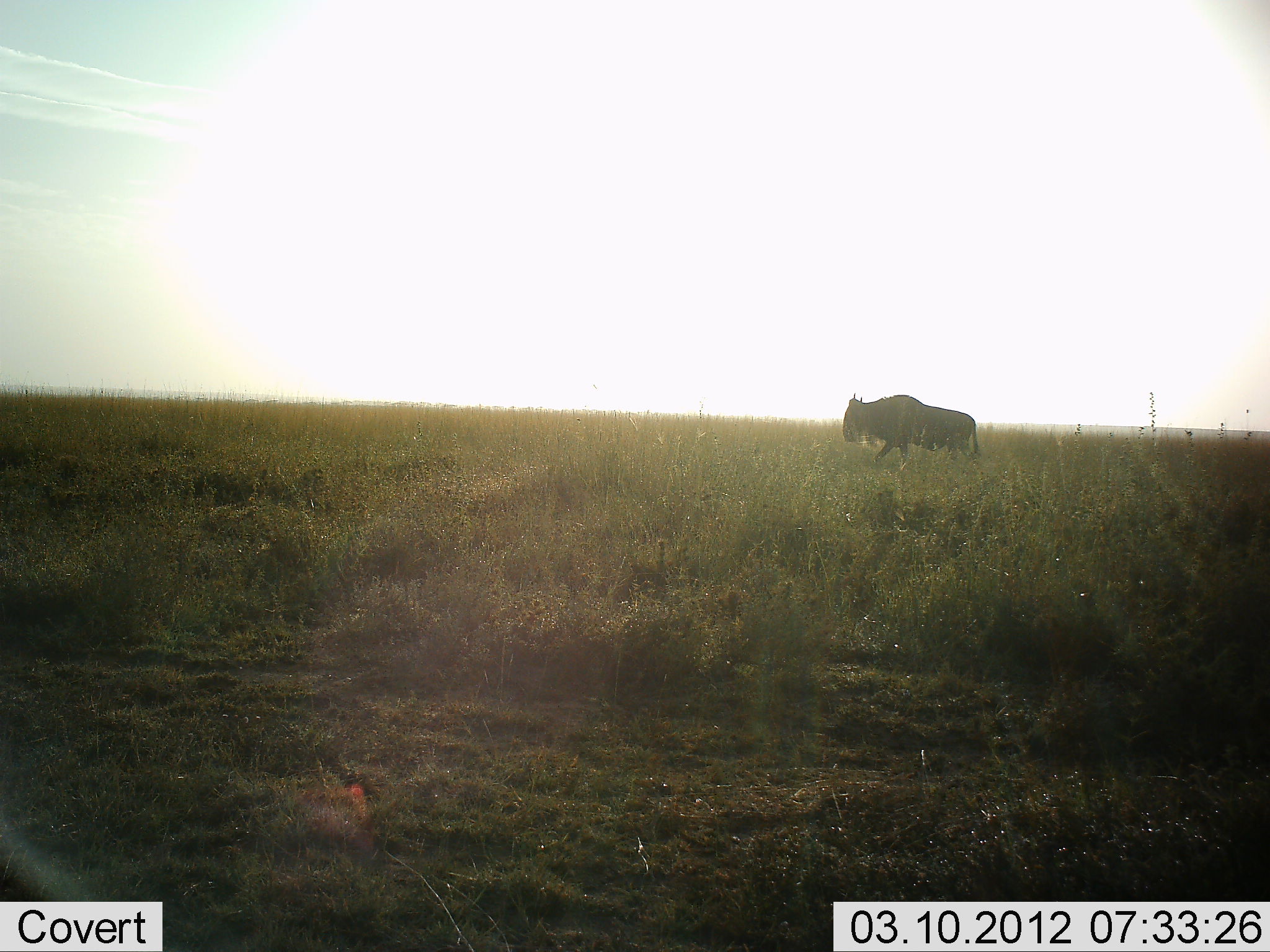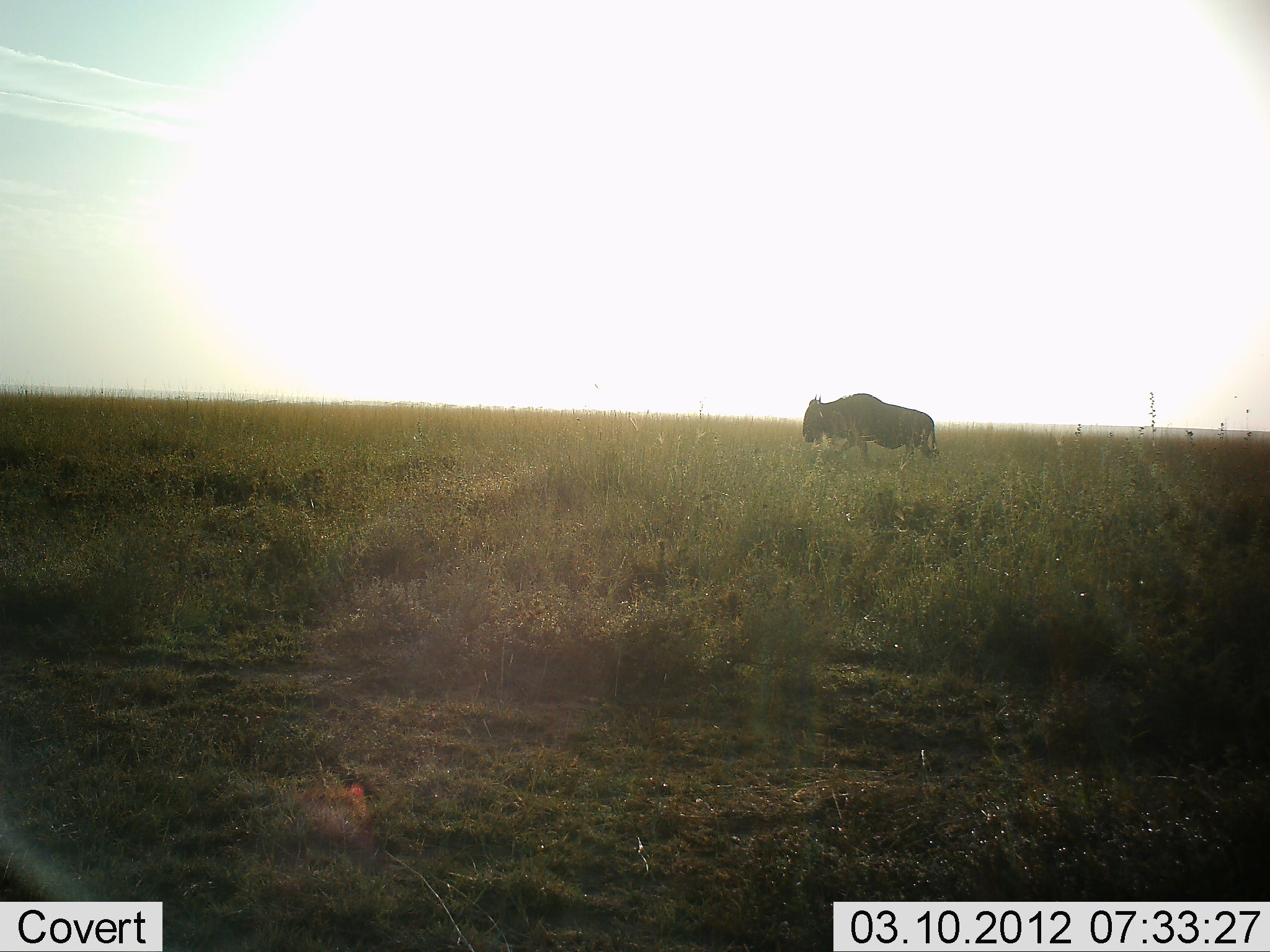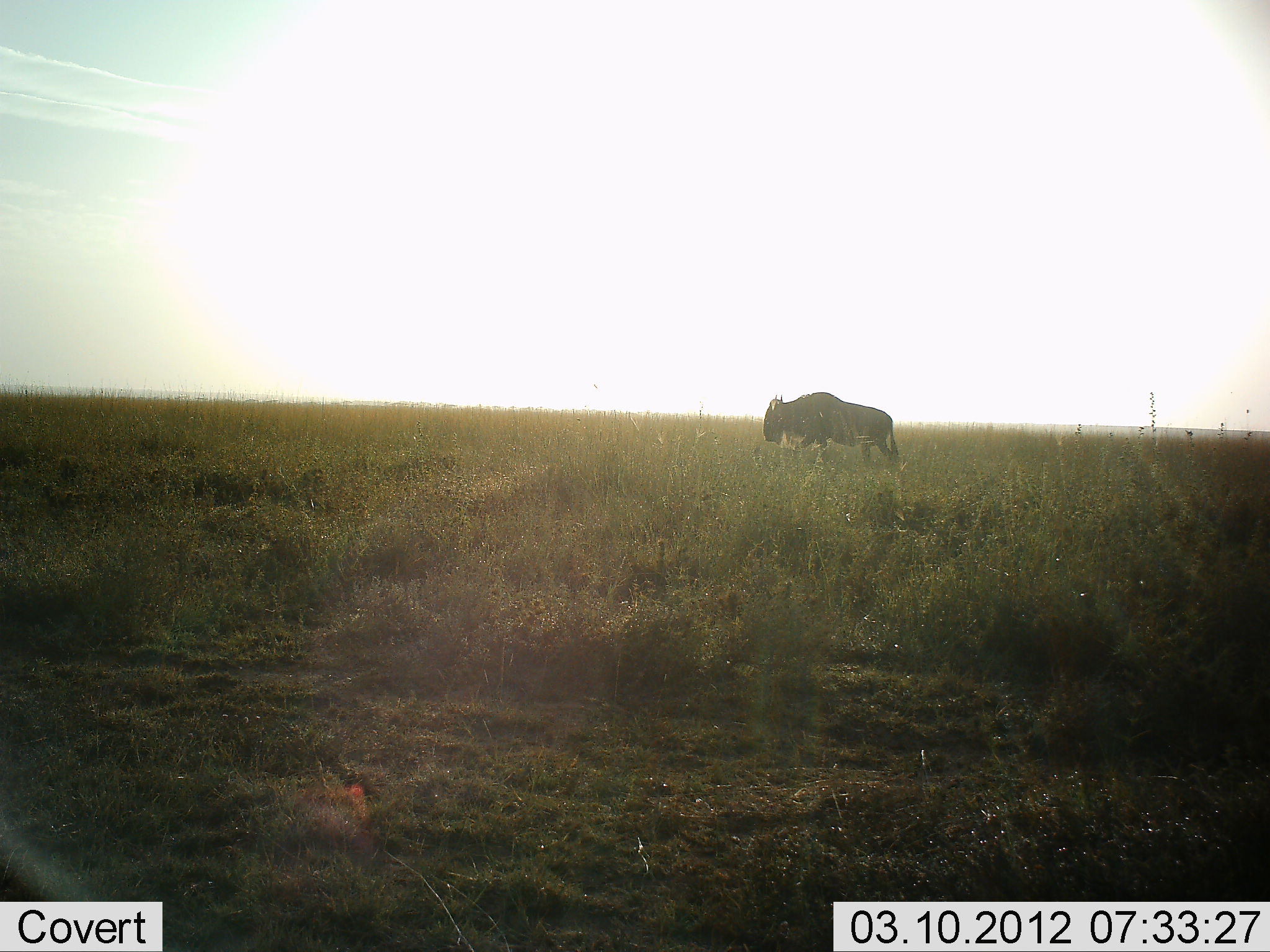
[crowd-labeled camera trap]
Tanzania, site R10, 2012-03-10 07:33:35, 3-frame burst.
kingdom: Animalia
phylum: Chordata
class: Mammalia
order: Artiodactyla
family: Bovidae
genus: Connochaetes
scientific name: Connochaetes taurinus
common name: blue wildebeest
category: wildebeest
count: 1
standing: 0%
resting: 0%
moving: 100%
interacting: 0%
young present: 0%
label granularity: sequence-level